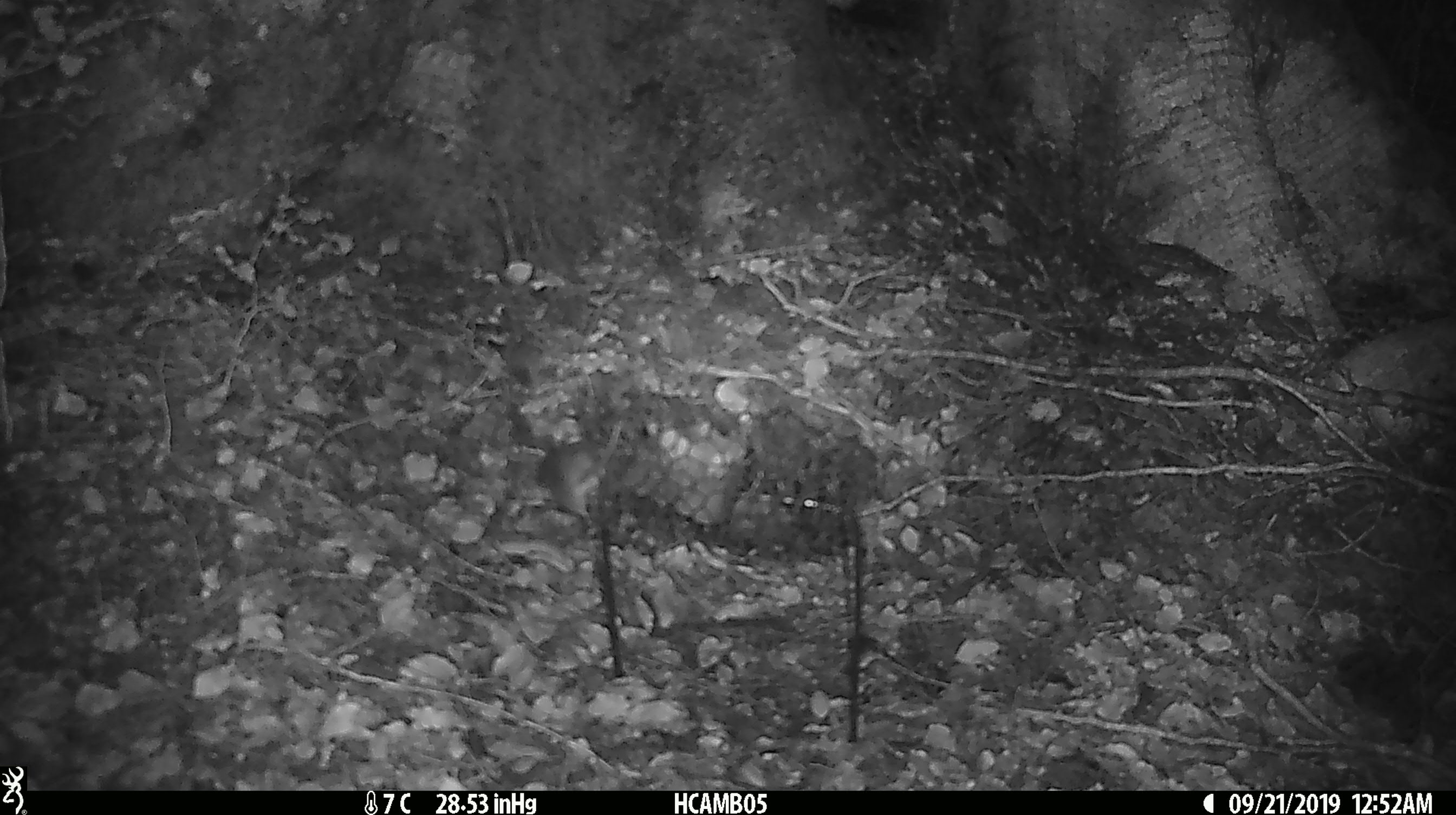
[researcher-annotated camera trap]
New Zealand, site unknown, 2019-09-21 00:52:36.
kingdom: Animalia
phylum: Chordata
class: Mammalia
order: Rodentia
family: Muridae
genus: Mus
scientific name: Mus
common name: mouse